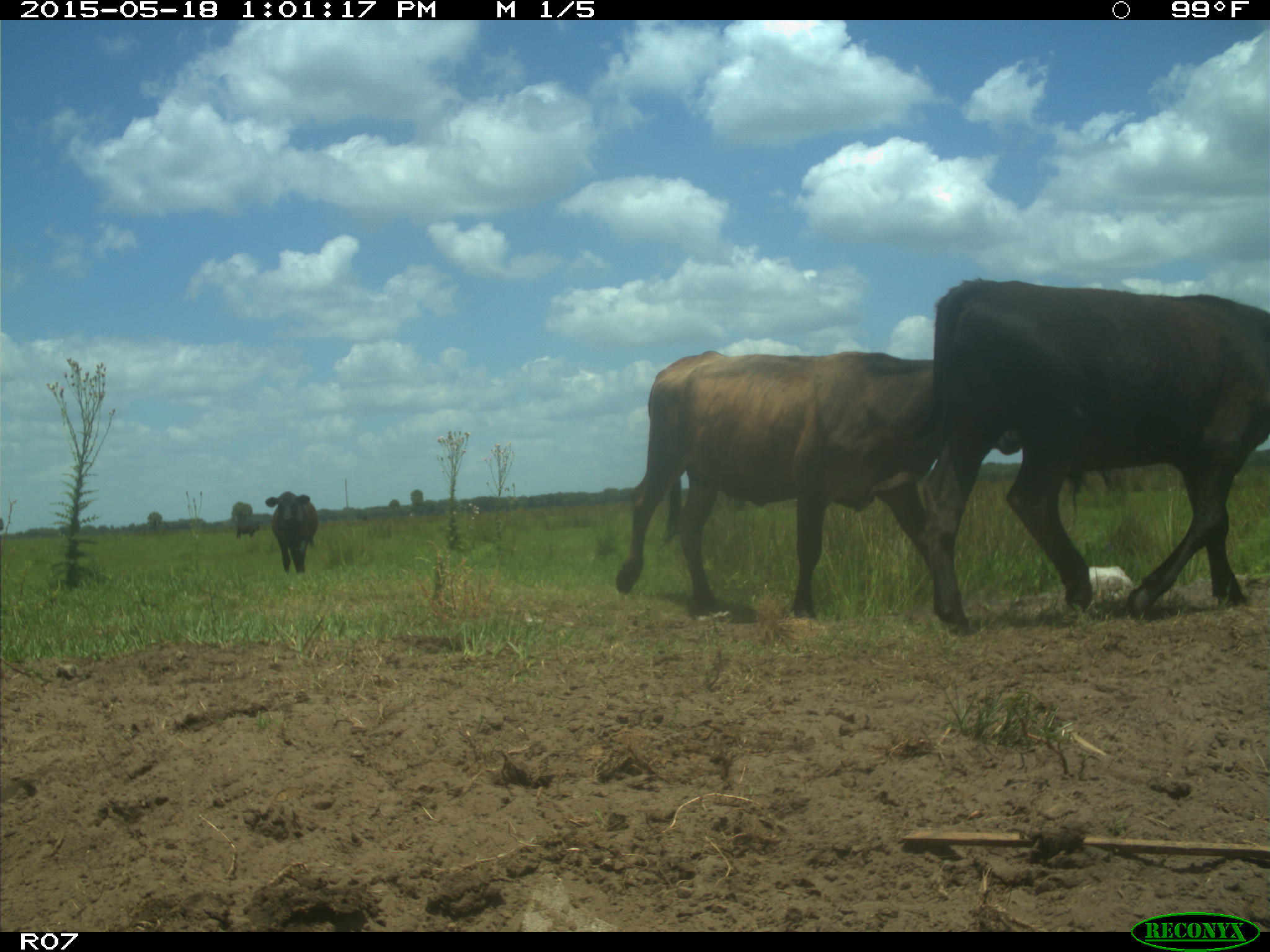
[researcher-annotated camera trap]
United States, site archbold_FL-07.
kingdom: Animalia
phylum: Chordata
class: Mammalia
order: Artiodactyla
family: Bovidae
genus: Bos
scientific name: Bos taurus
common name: domestic cow